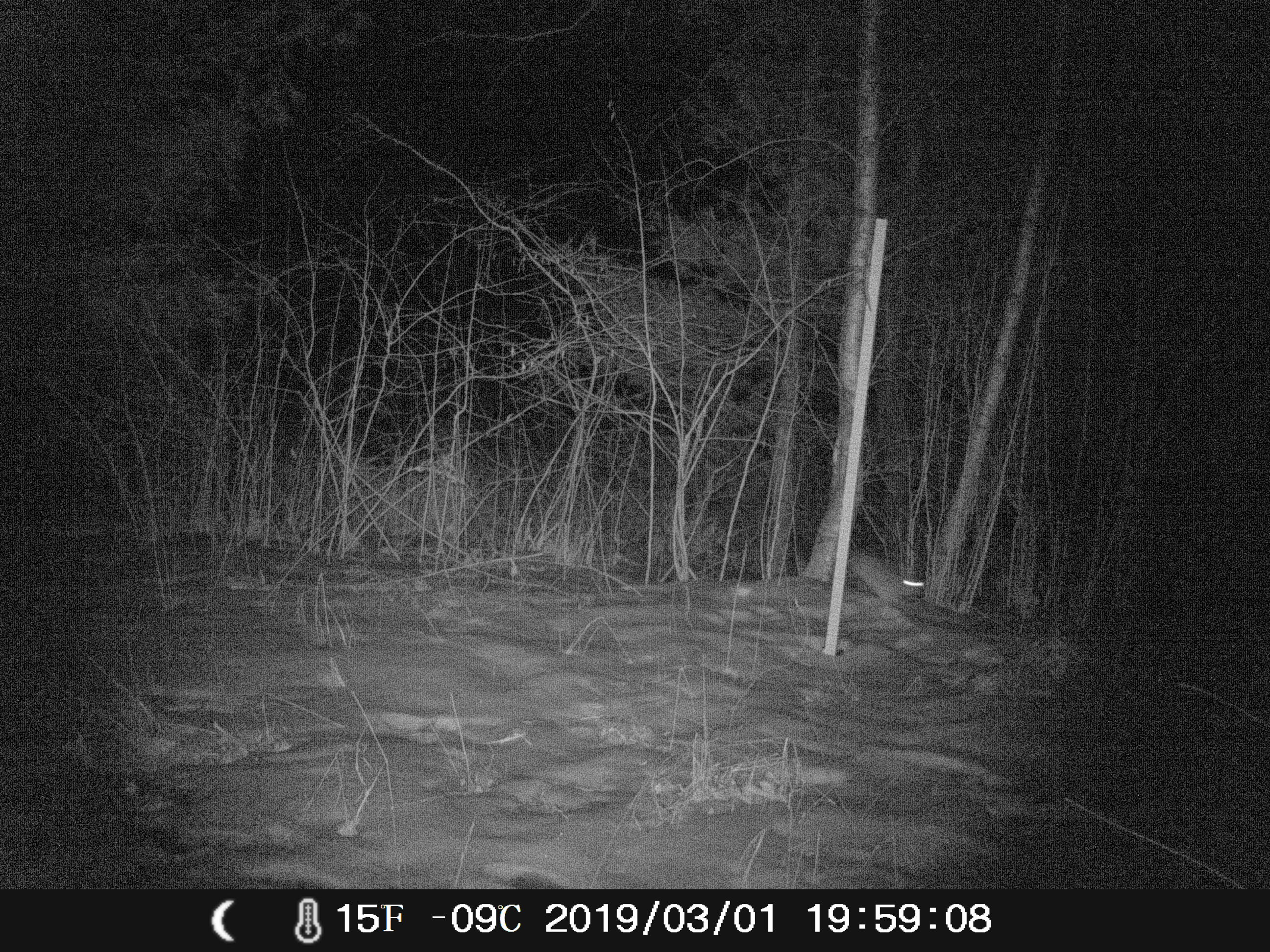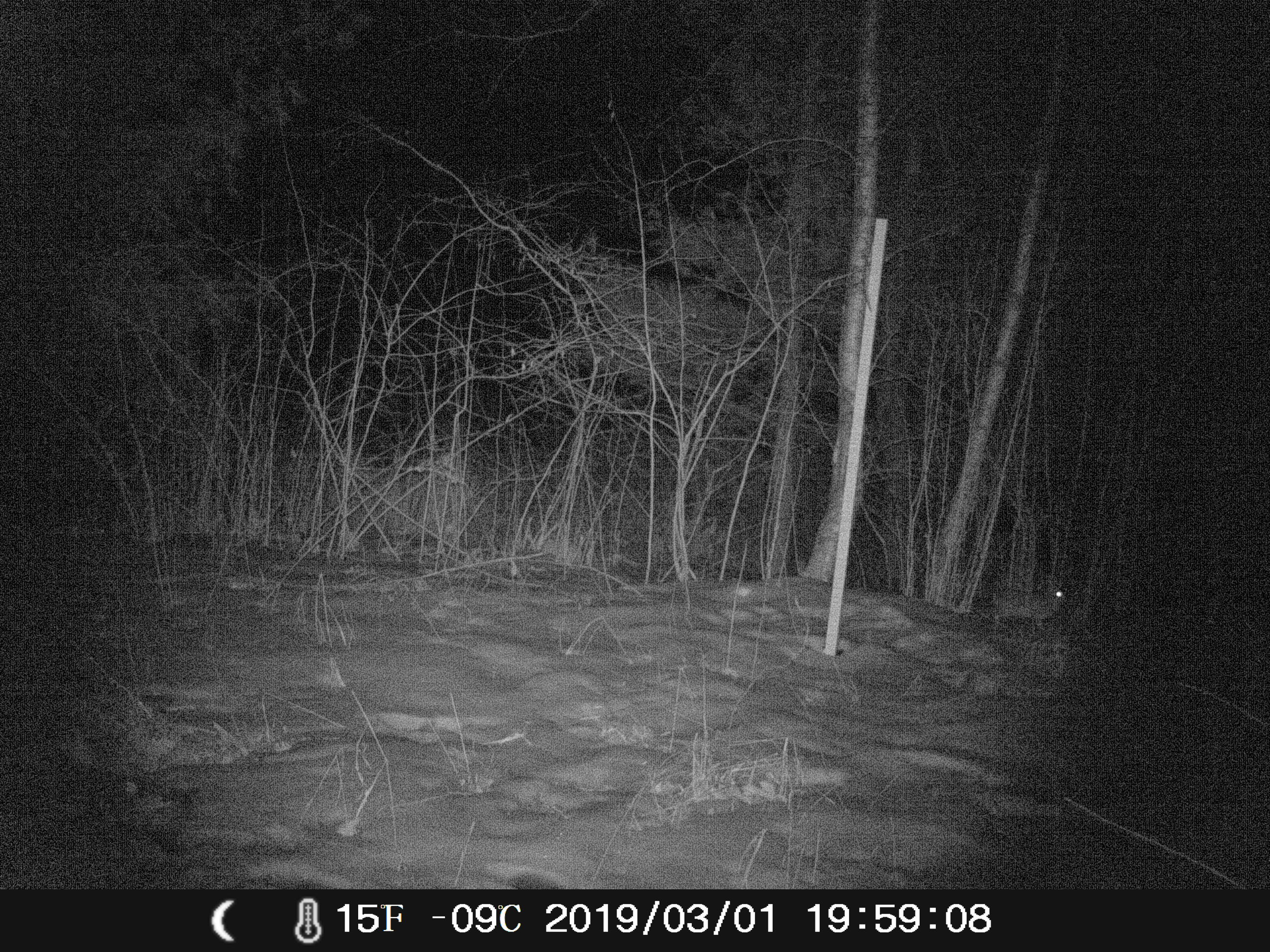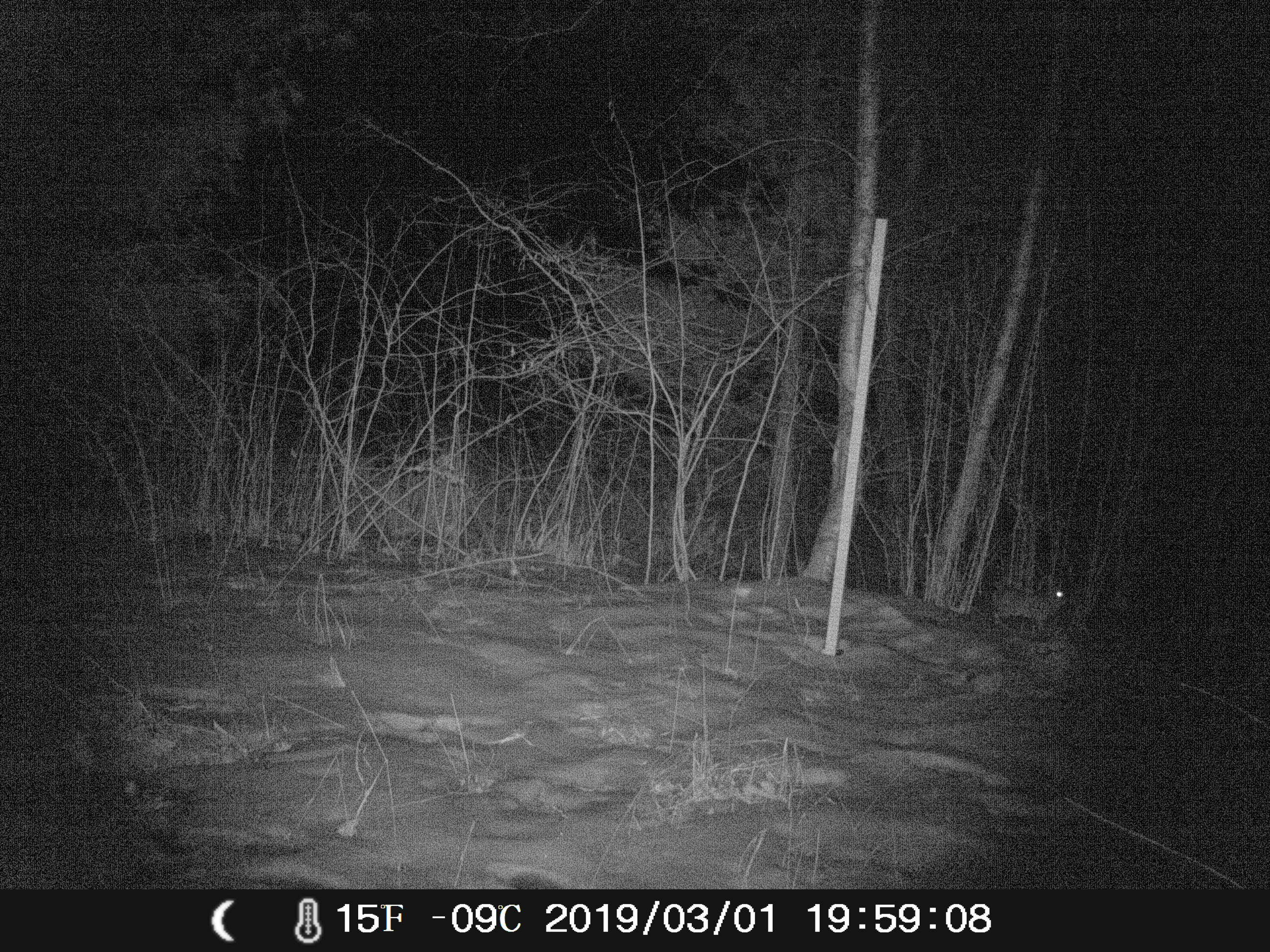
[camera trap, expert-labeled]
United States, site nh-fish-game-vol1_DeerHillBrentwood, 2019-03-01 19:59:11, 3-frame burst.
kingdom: Animalia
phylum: Chordata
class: Mammalia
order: Lagomorpha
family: Leporidae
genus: Sylvilagus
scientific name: Sylvilagus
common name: cottontail rabbit